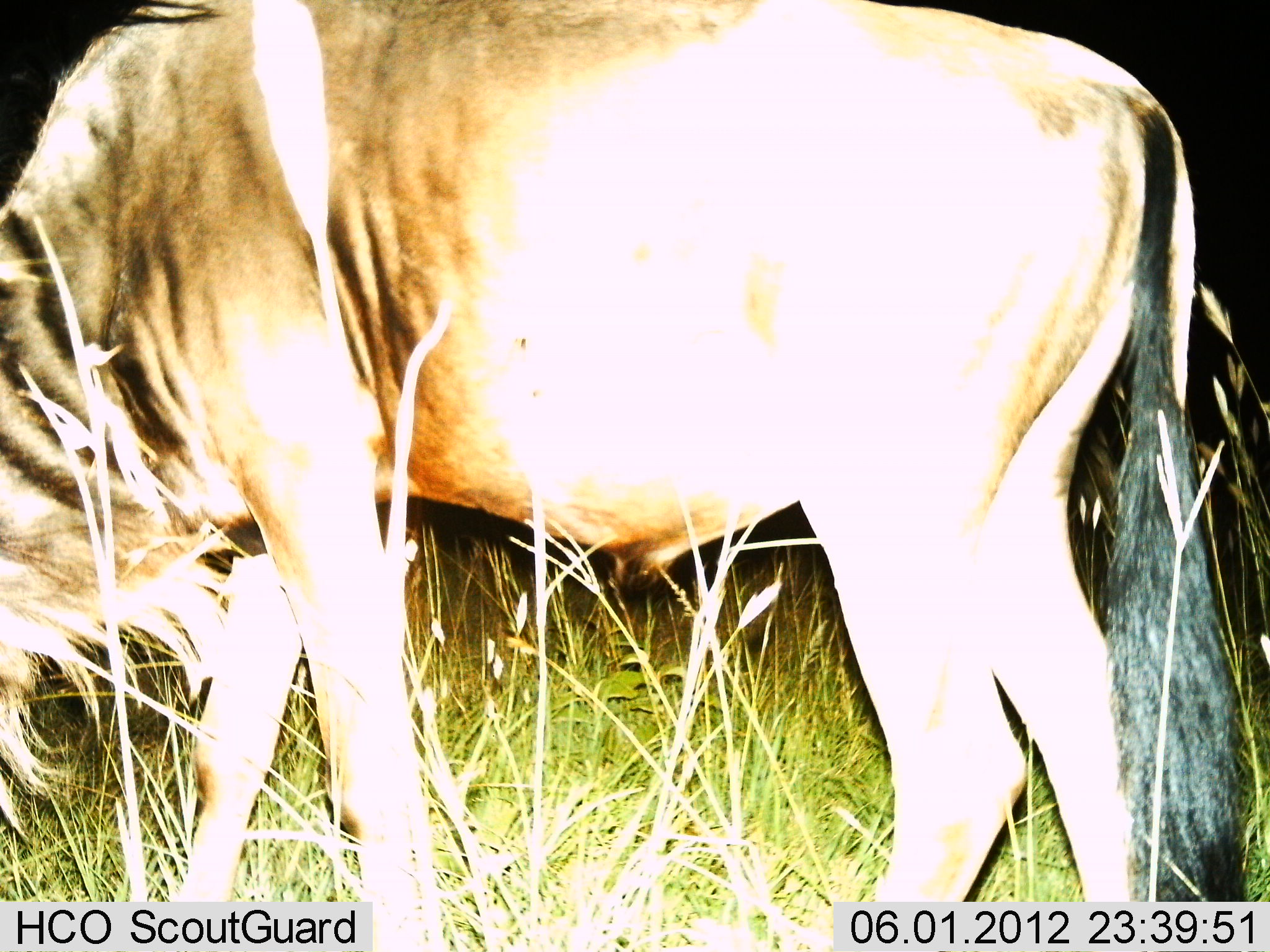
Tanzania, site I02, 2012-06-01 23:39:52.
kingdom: Animalia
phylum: Chordata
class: Mammalia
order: Artiodactyla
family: Bovidae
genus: Connochaetes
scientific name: Connochaetes taurinus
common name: blue wildebeest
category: wildebeest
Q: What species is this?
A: Wildebeest (blue wildebeest) (Connochaetes taurinus).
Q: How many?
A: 1.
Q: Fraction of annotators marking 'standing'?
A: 40%.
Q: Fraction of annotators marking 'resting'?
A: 0%.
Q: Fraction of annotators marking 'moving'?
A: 10%.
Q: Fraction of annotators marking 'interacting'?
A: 0%.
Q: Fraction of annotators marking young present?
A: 0%.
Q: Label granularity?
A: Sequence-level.